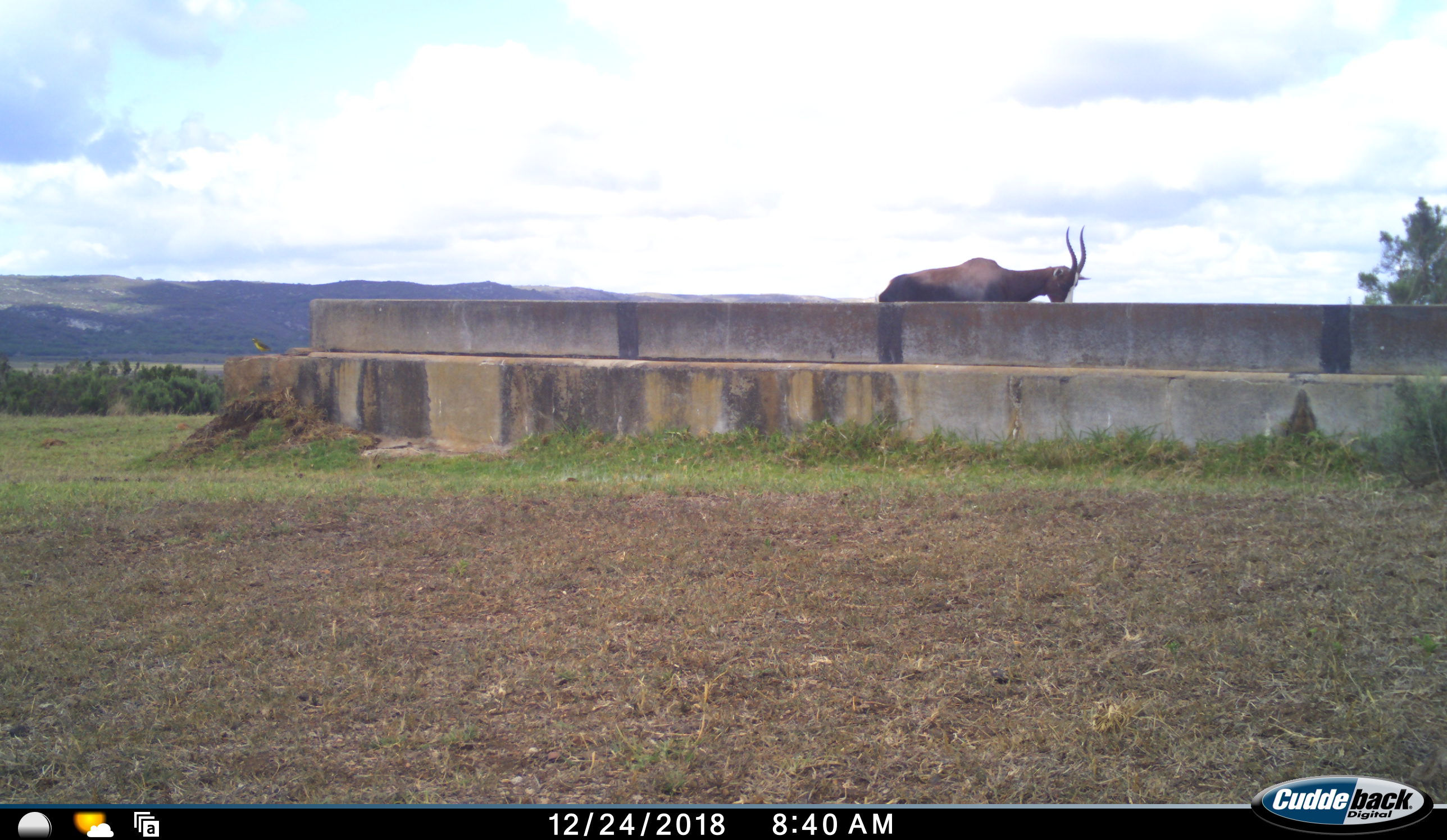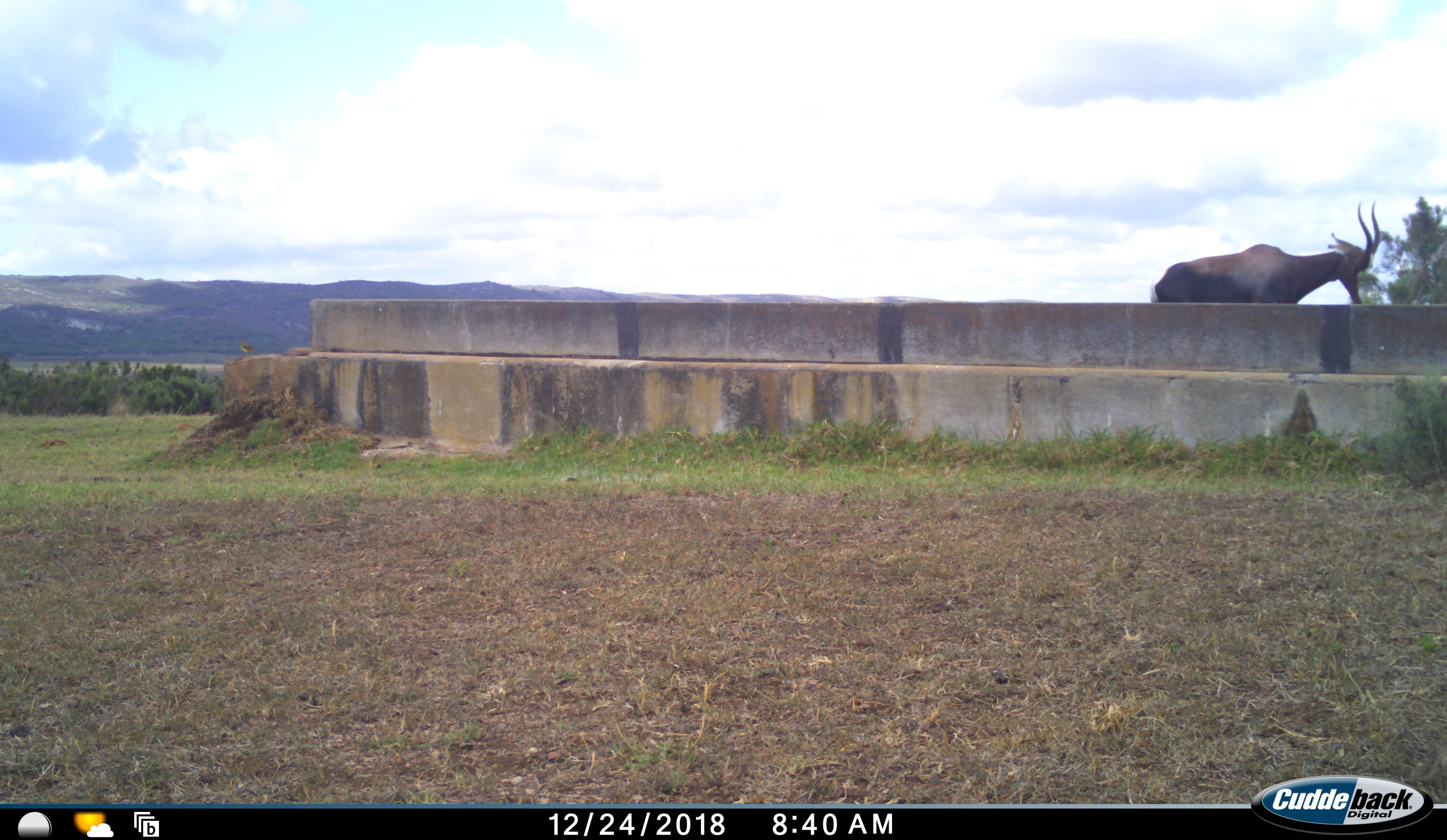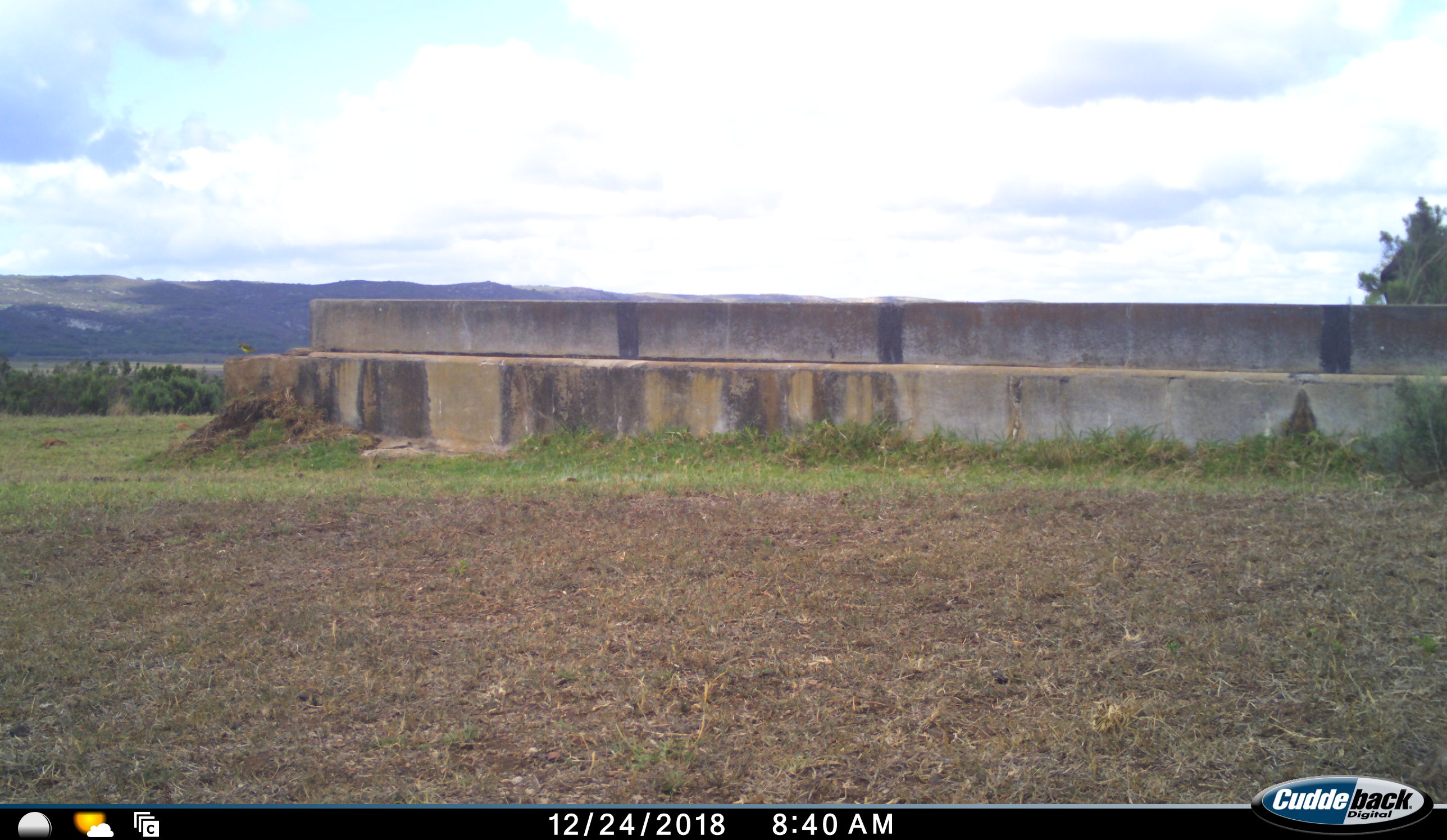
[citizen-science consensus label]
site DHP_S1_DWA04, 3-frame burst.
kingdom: Animalia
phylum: Chordata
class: Mammalia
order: Artiodactyla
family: Bovidae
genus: Damaliscus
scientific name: Damaliscus pygargus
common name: bontebok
Bontebok (Damaliscus pygargus), count 1. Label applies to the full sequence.